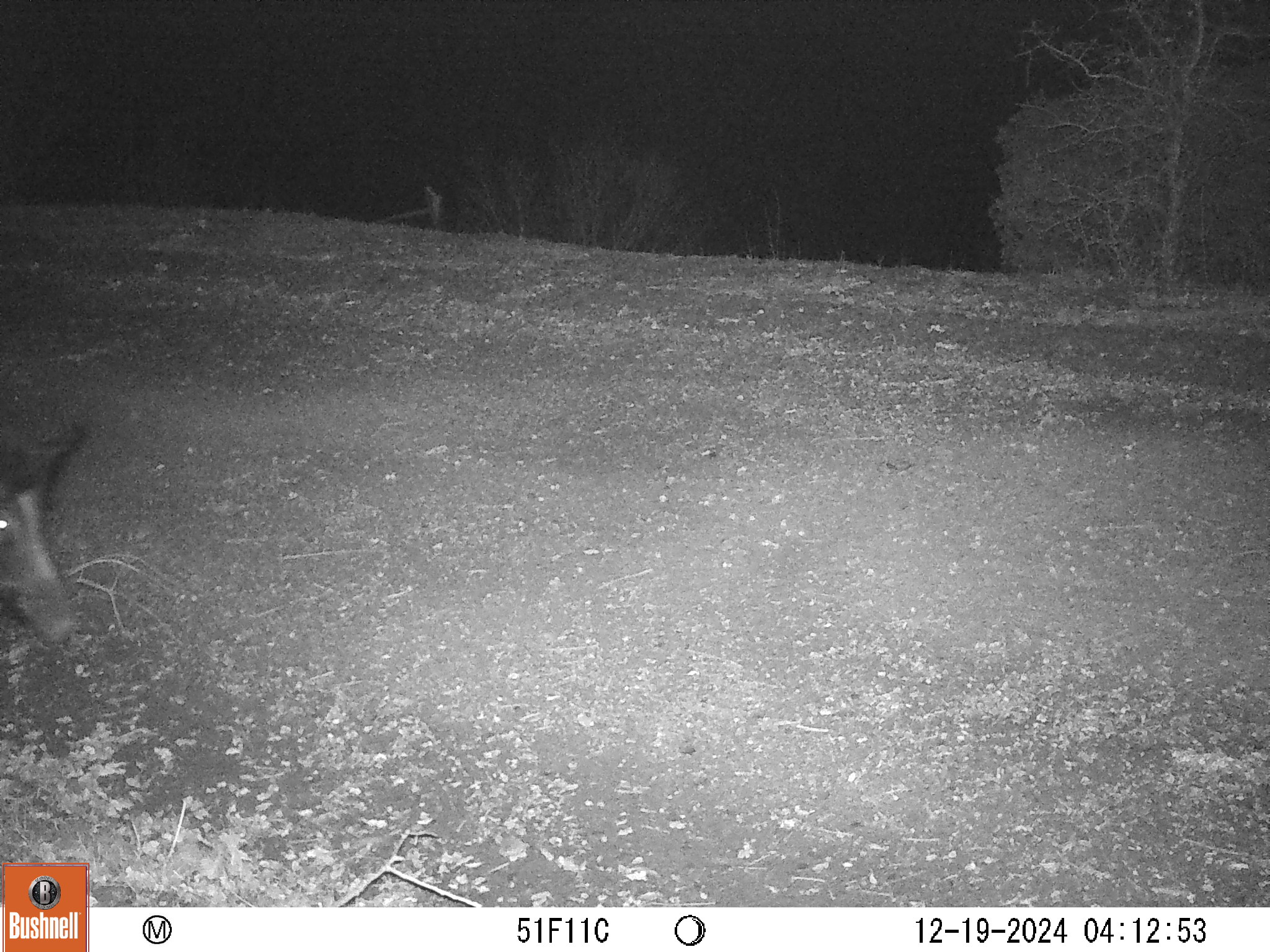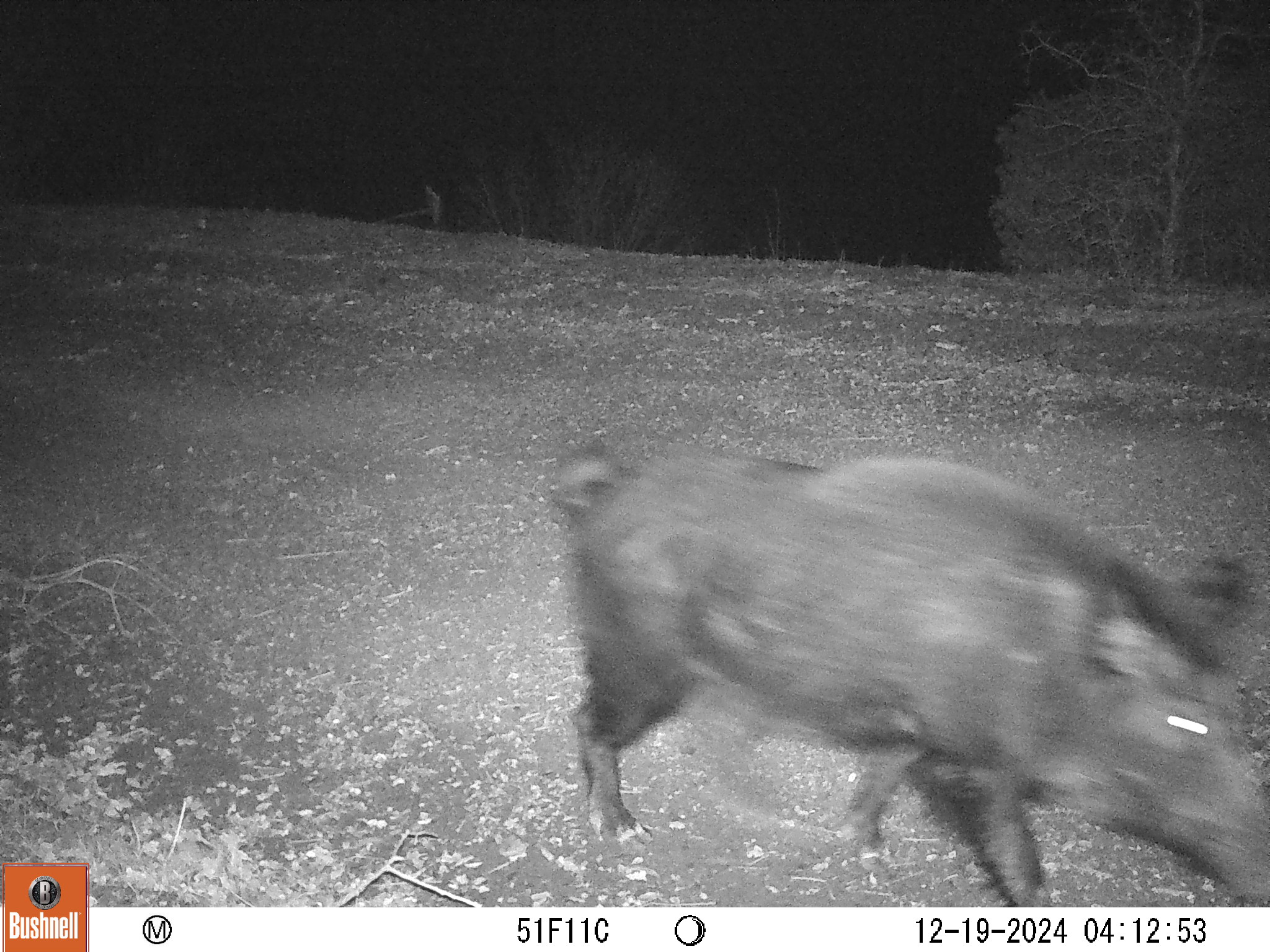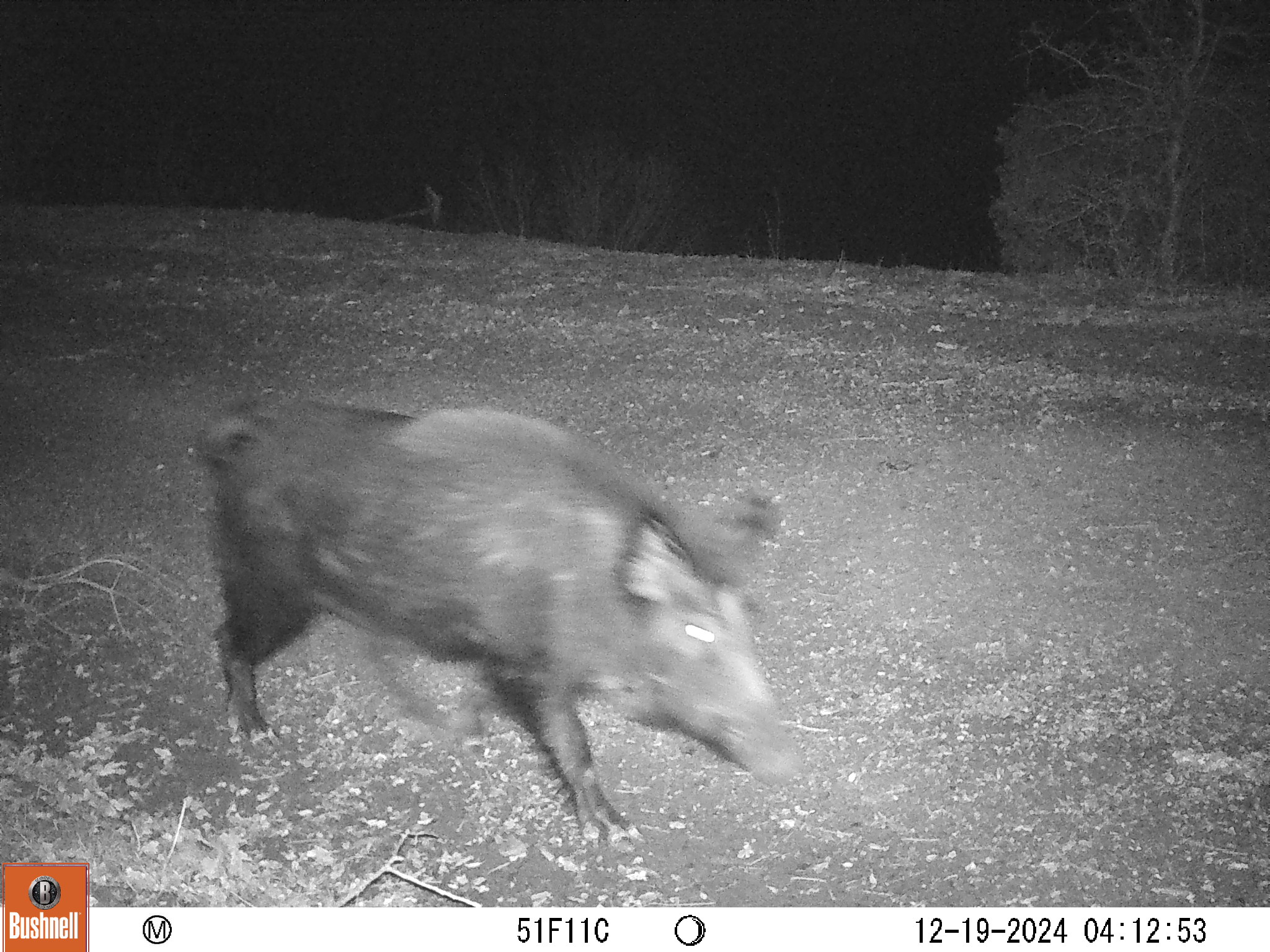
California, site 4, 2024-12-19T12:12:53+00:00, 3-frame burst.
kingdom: Animalia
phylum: Chordata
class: Mammalia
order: Artiodactyla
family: Suidae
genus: Sus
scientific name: Sus scrofa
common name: wild boar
Wild boar (Sus scrofa).